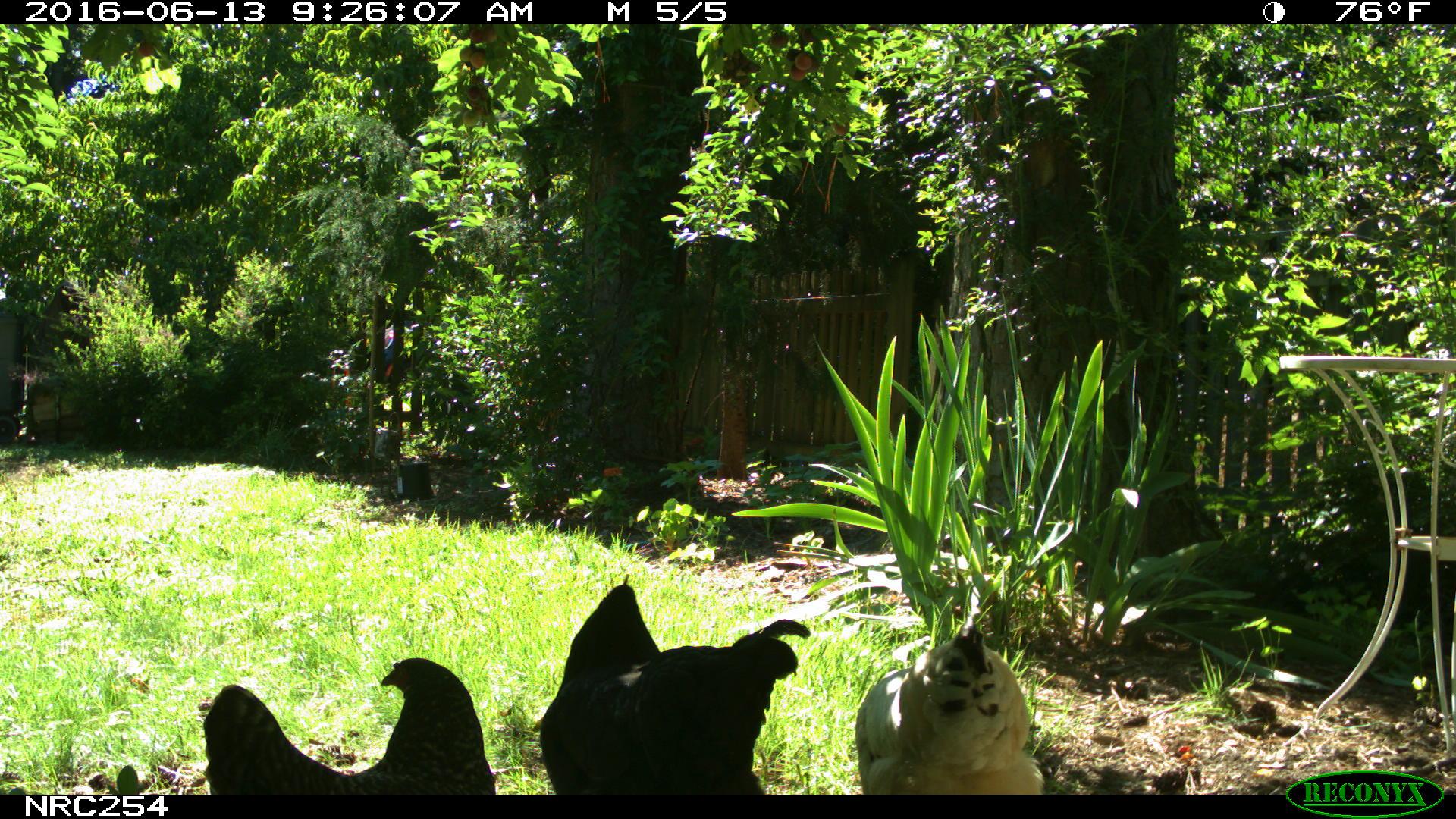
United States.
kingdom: Animalia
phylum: Chordata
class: Aves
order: Galliformes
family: Phasianidae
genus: Gallus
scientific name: Gallus gallus domesticus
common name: domestic chicken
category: Chicken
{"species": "Chicken (domestic chicken) (Gallus gallus domesticus)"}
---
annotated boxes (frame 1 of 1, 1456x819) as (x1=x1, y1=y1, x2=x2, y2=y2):
Chicken: (x1=524, y1=572, x2=814, y2=800); (x1=195, y1=646, x2=500, y2=796); (x1=857, y1=619, x2=1046, y2=794)